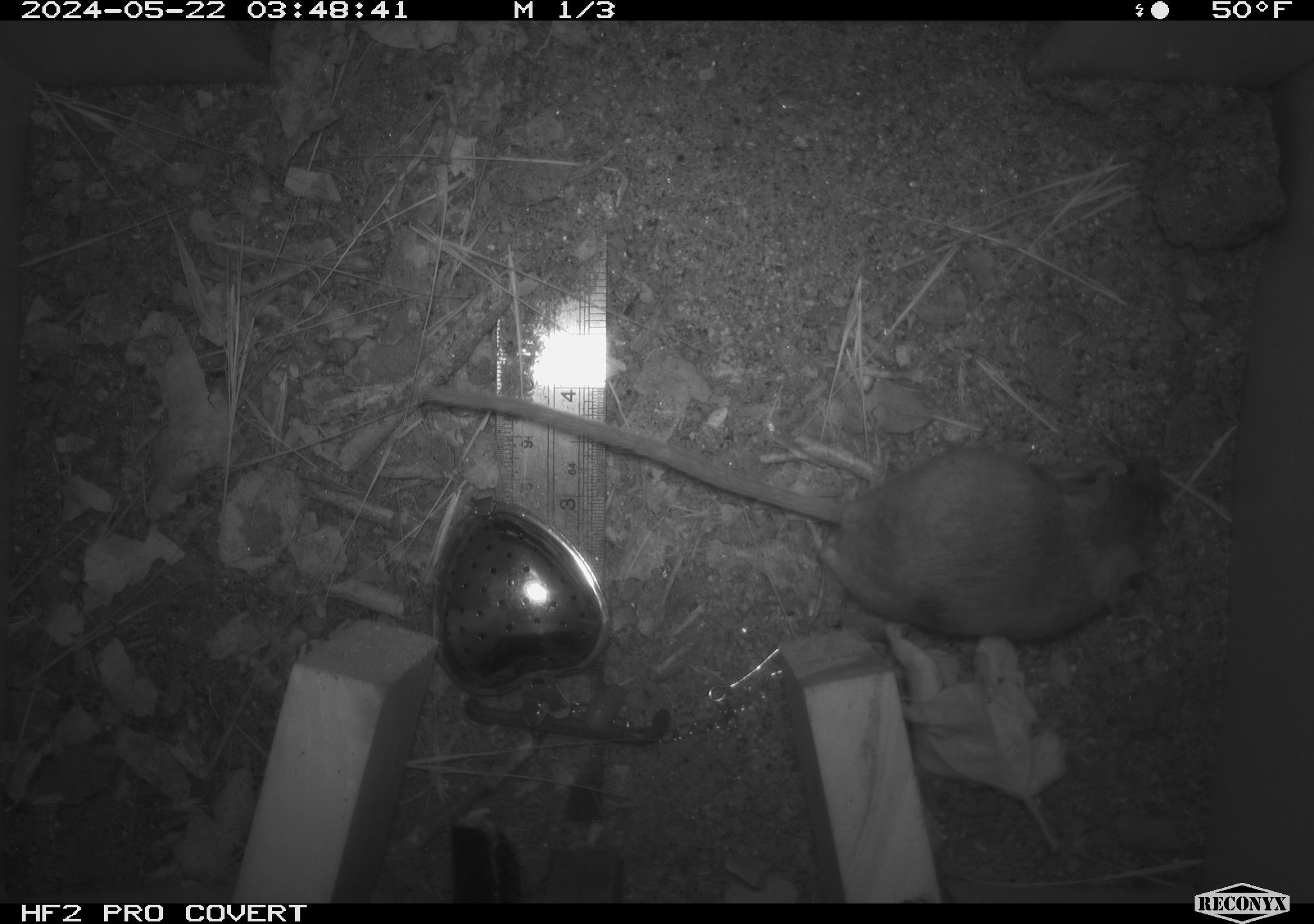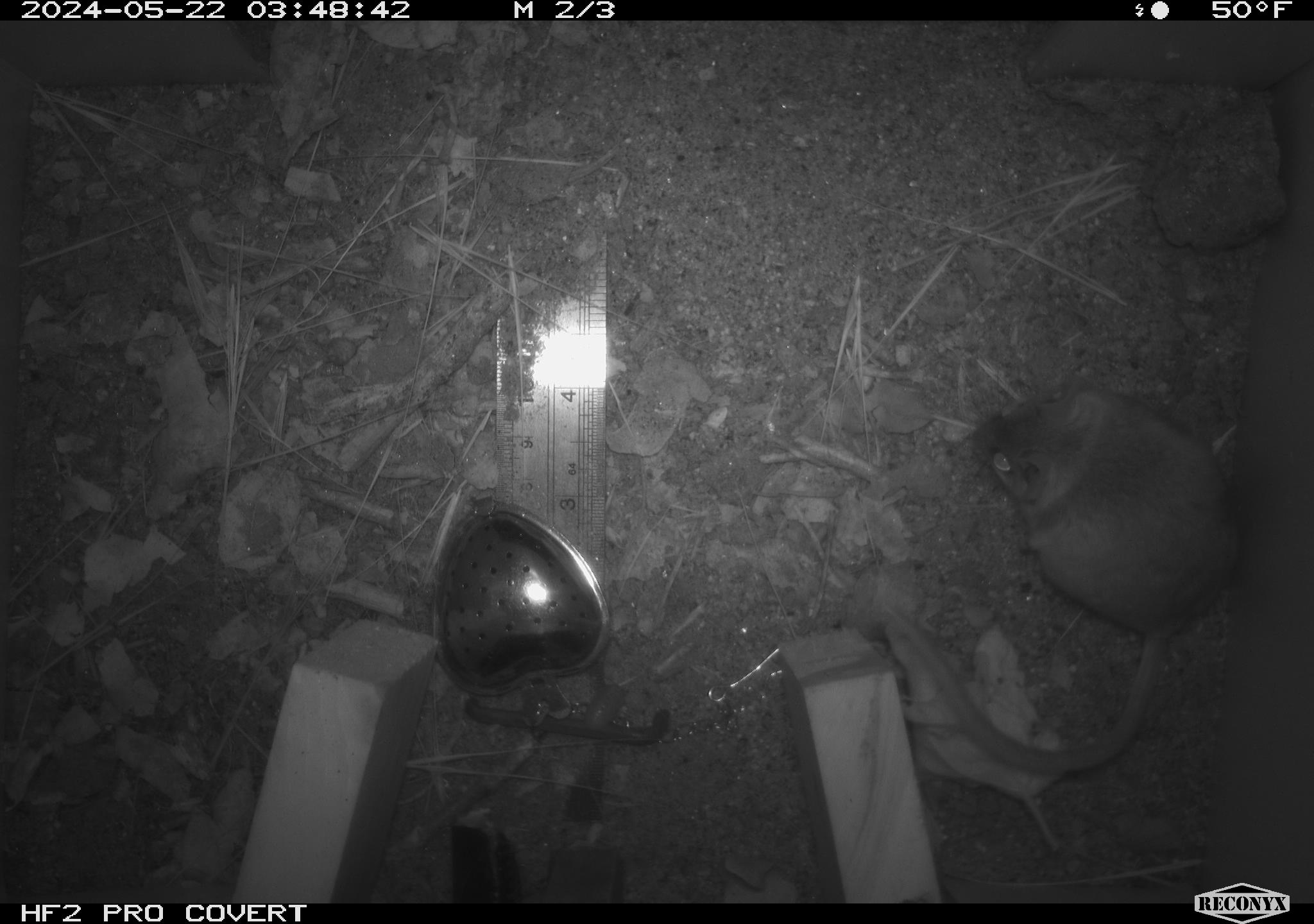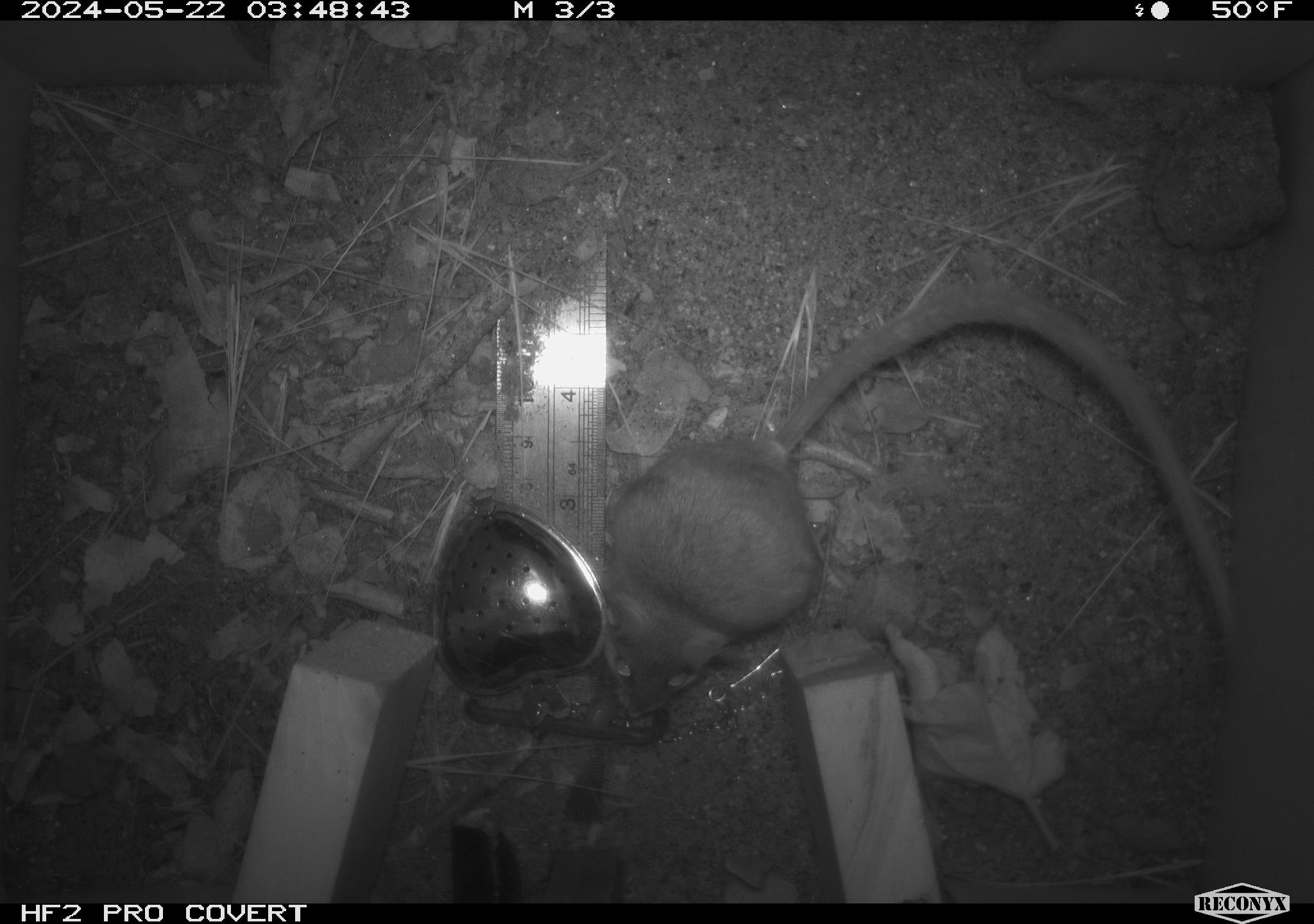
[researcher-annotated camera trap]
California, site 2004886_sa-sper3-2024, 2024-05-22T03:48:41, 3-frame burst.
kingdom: Animalia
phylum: Chordata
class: Mammalia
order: Rodentia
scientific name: Rodentia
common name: mouse species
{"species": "mouse species (Rodentia)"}